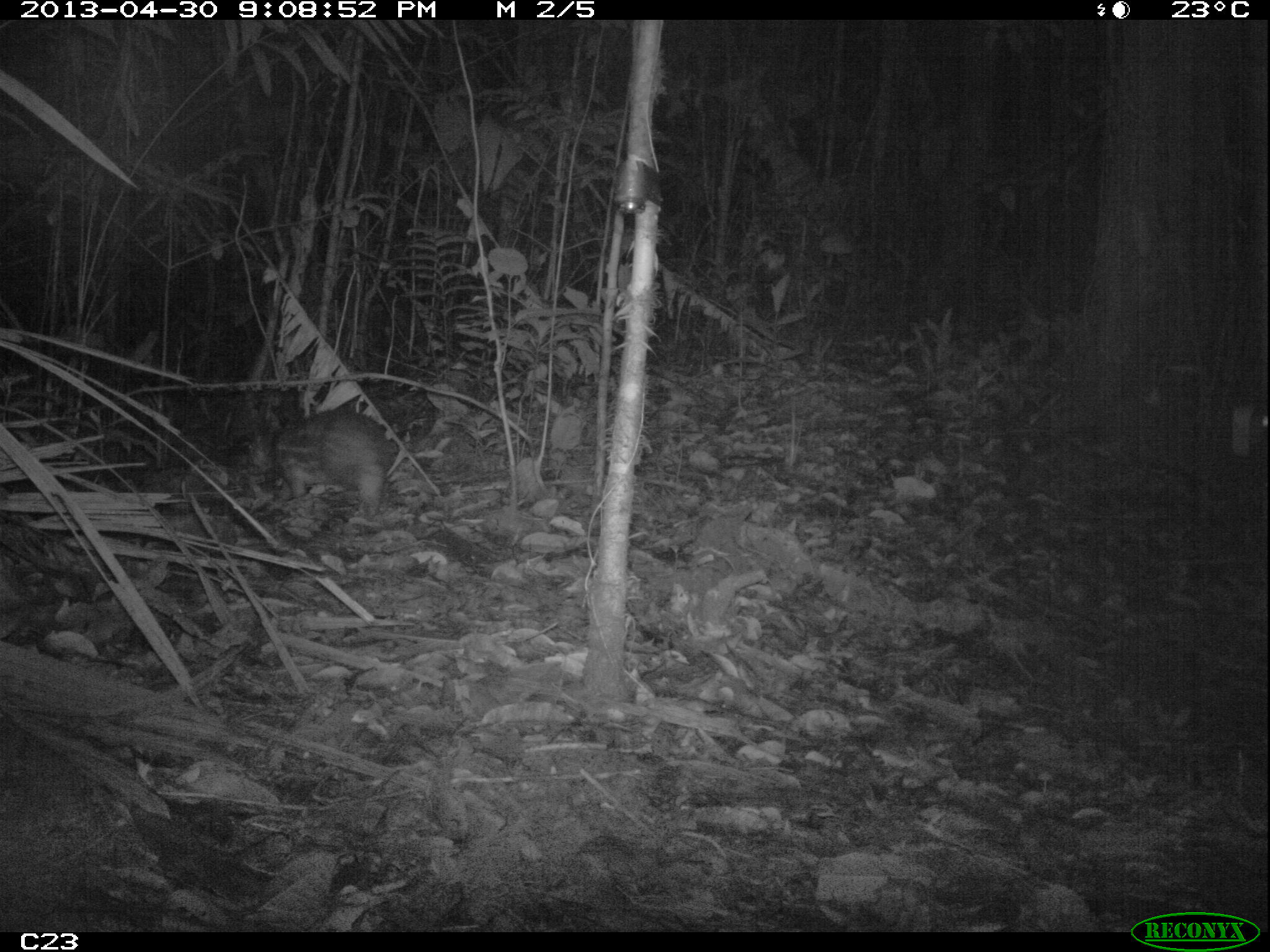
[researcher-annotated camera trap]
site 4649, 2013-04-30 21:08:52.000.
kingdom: Animalia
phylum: Chordata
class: Mammalia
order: Rodentia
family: Cuniculidae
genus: Cuniculus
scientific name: Cuniculus paca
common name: spotted paca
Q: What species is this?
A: Cuniculus paca (spotted paca).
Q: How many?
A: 1.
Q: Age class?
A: Adult.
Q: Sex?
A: Female.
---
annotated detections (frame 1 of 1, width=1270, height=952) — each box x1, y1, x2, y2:
cuniculus paca: 244, 406, 397, 518